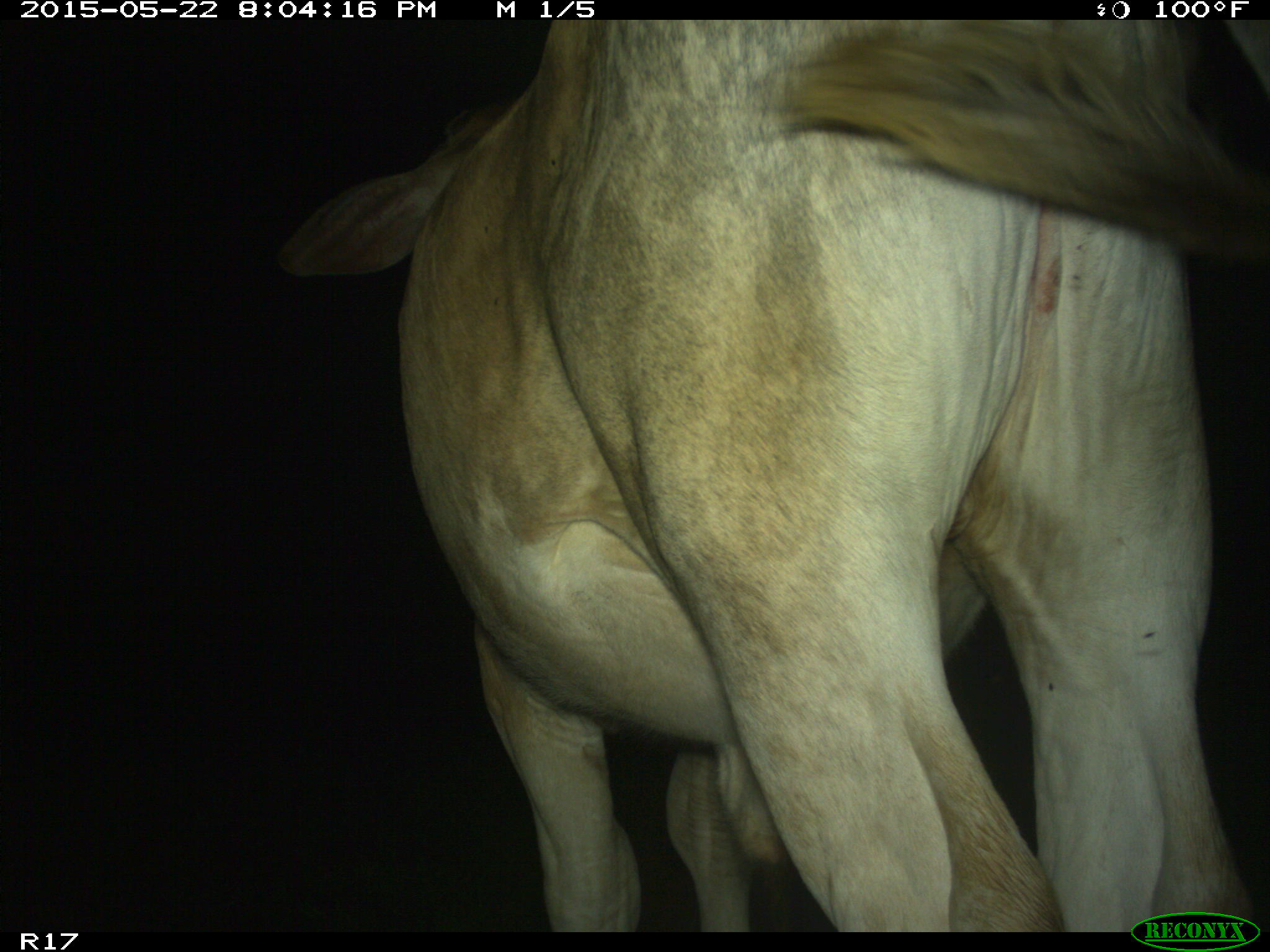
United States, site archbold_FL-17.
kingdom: Animalia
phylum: Chordata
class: Mammalia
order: Artiodactyla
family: Bovidae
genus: Bos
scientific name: Bos taurus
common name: domestic cow